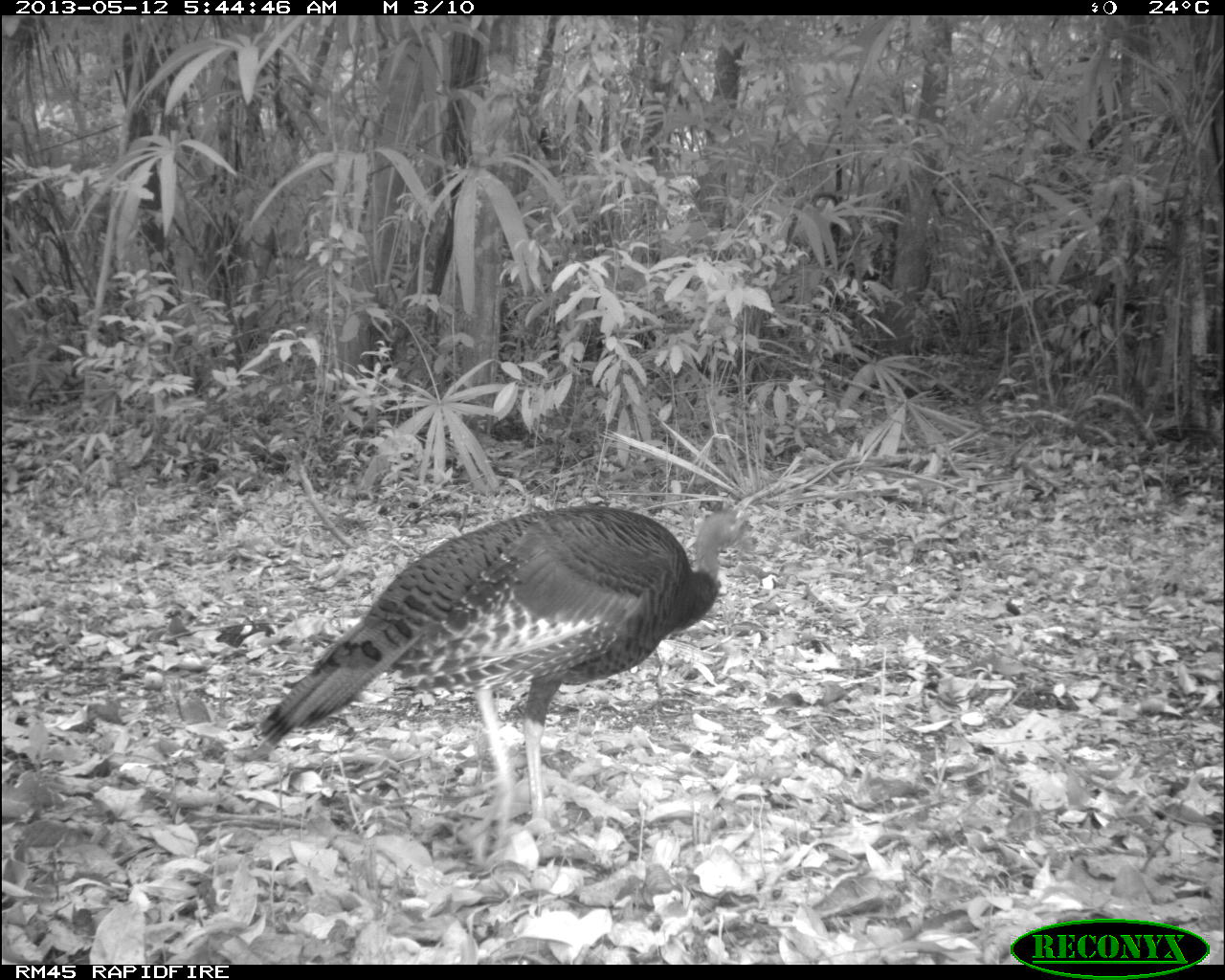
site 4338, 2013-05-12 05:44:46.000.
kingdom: Animalia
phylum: Chordata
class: Aves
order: Galliformes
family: Phasianidae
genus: Meleagris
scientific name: Meleagris ocellata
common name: ocellated turkey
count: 1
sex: female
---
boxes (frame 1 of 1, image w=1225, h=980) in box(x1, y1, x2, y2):
meleagris ocellata: box(251, 502, 755, 852)